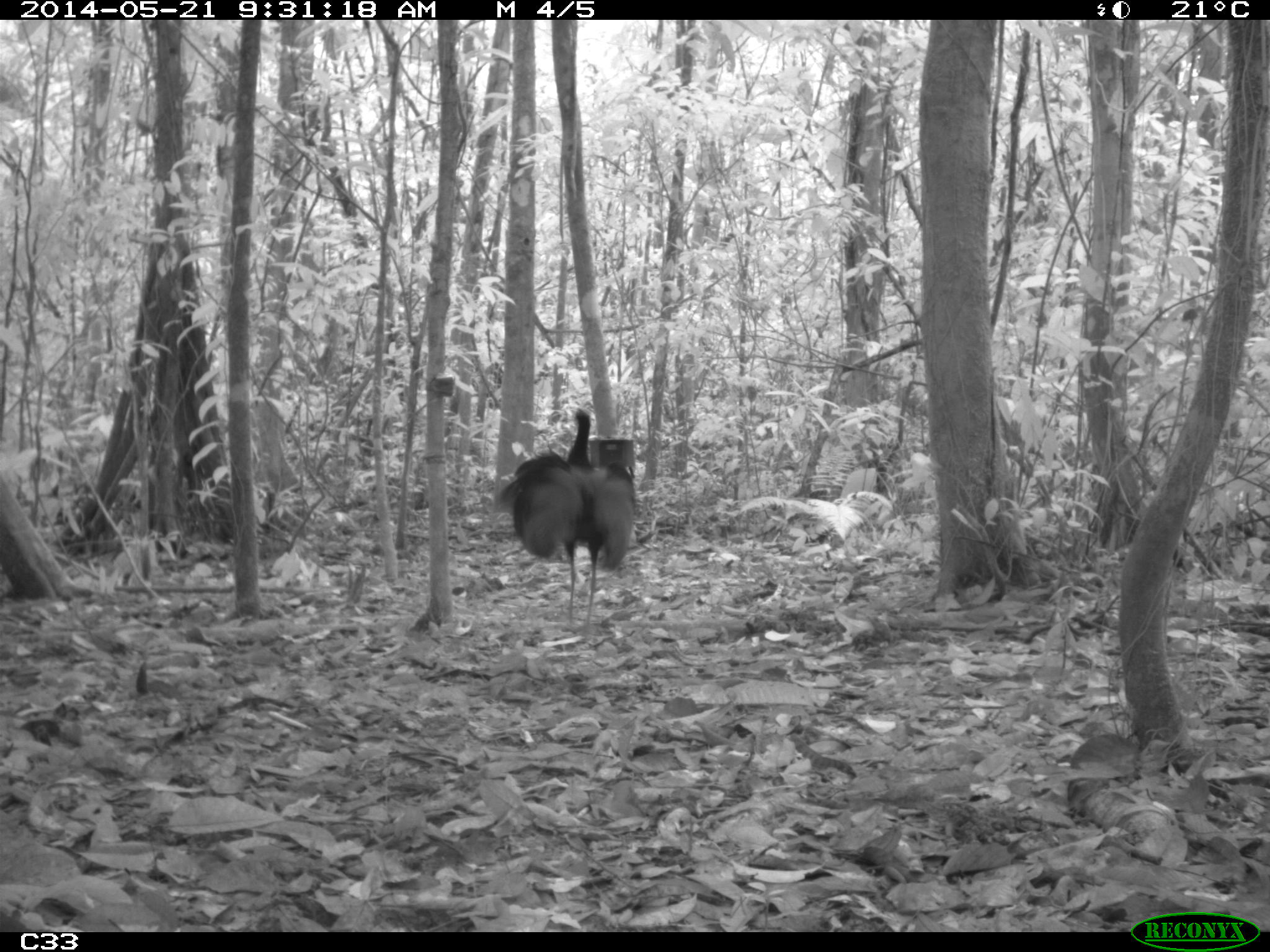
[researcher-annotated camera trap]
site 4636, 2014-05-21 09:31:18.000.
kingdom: Animalia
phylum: Chordata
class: Aves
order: Gruiformes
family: Psophiidae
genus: Psophia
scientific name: Psophia crepitans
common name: gray-winged trumpeter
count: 2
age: adult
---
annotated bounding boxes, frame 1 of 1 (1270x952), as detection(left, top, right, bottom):
psophia crepitans: detection(493, 406, 637, 629)